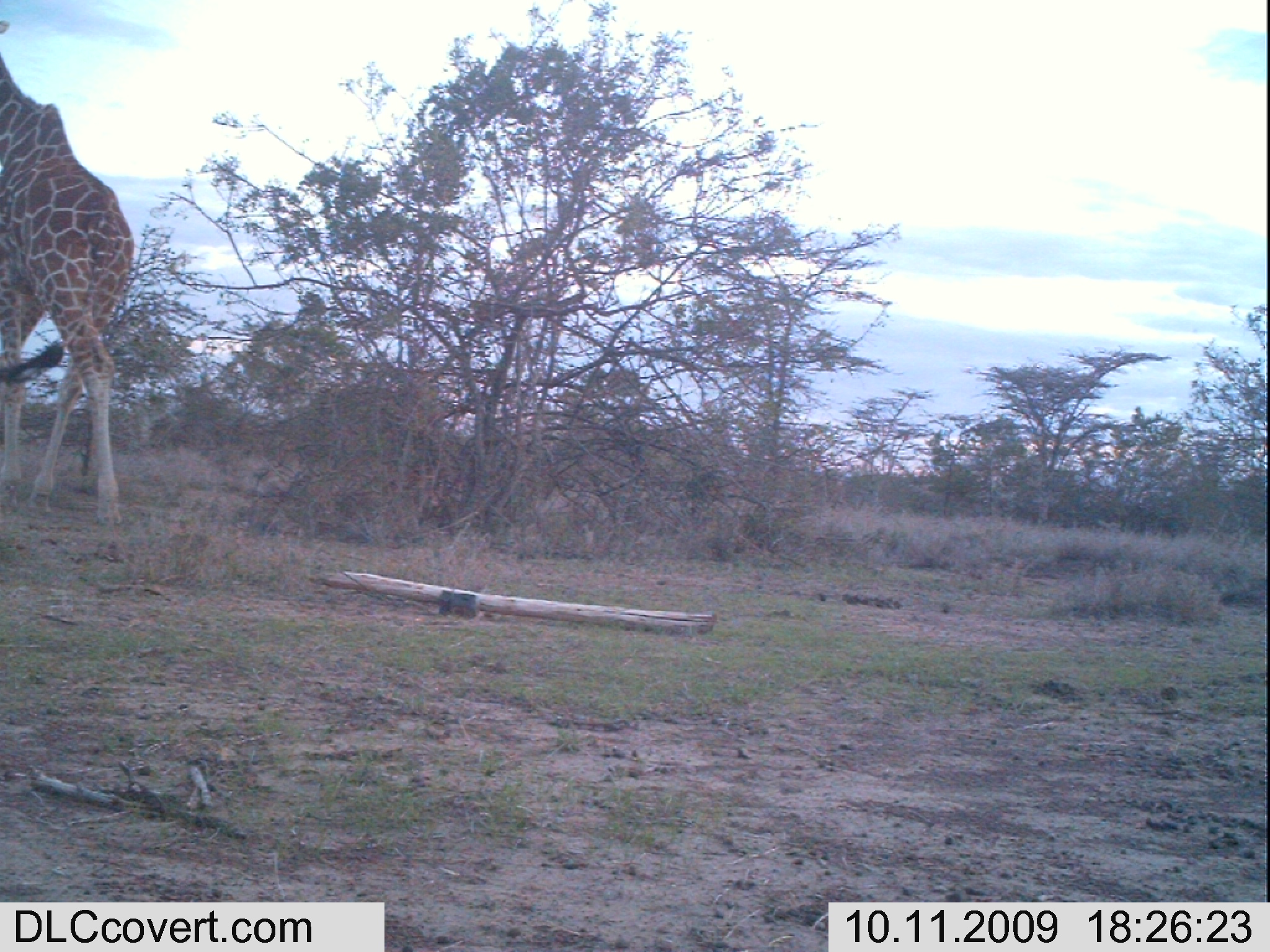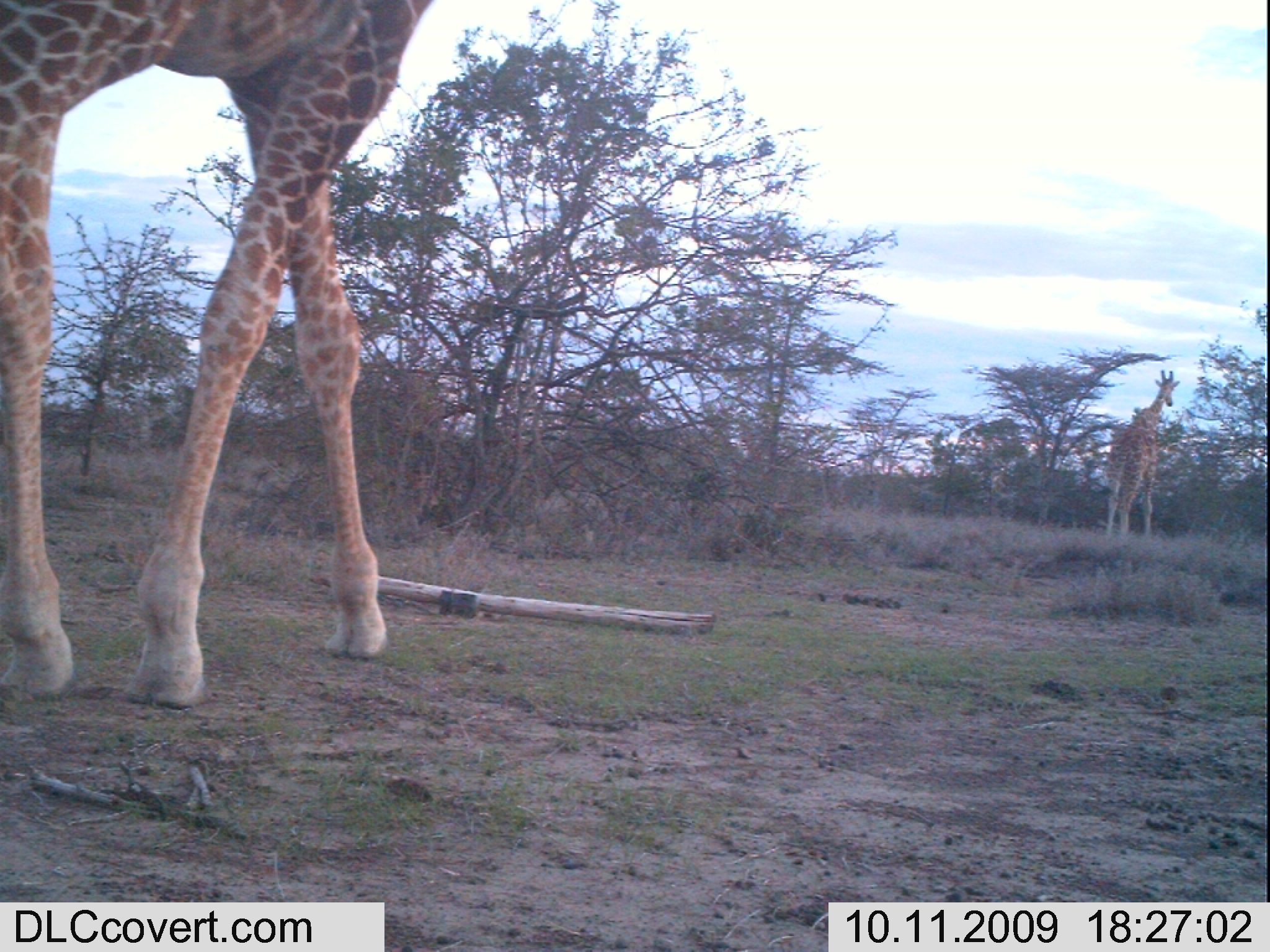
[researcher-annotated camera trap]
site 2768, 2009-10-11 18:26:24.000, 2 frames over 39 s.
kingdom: Animalia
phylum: Chordata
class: Mammalia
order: Artiodactyla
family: Giraffidae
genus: Giraffa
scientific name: Giraffa camelopardalis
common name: giraffe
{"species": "Giraffa camelopardalis (giraffe)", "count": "1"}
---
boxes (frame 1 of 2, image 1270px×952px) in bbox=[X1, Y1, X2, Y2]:
giraffa camelopardalis: bbox=[0, 0, 141, 532]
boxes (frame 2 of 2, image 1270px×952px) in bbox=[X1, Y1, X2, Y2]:
giraffa camelopardalis: bbox=[0, 0, 447, 722]; bbox=[1099, 367, 1182, 543]